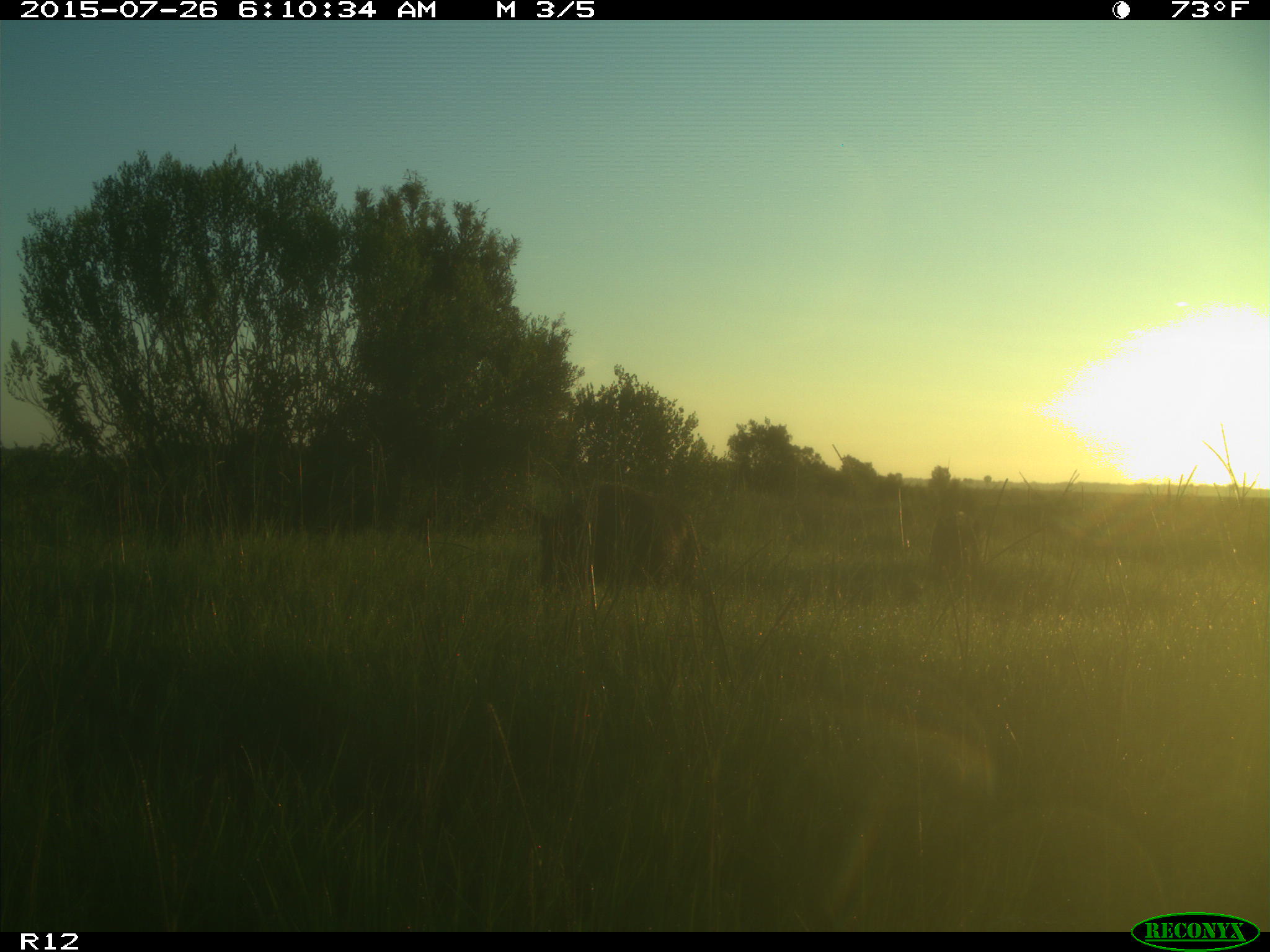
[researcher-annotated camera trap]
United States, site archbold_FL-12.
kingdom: Animalia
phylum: Chordata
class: Mammalia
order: Artiodactyla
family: Suidae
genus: Sus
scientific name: Sus scrofa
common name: wild boar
Sus scrofa (wild boar).